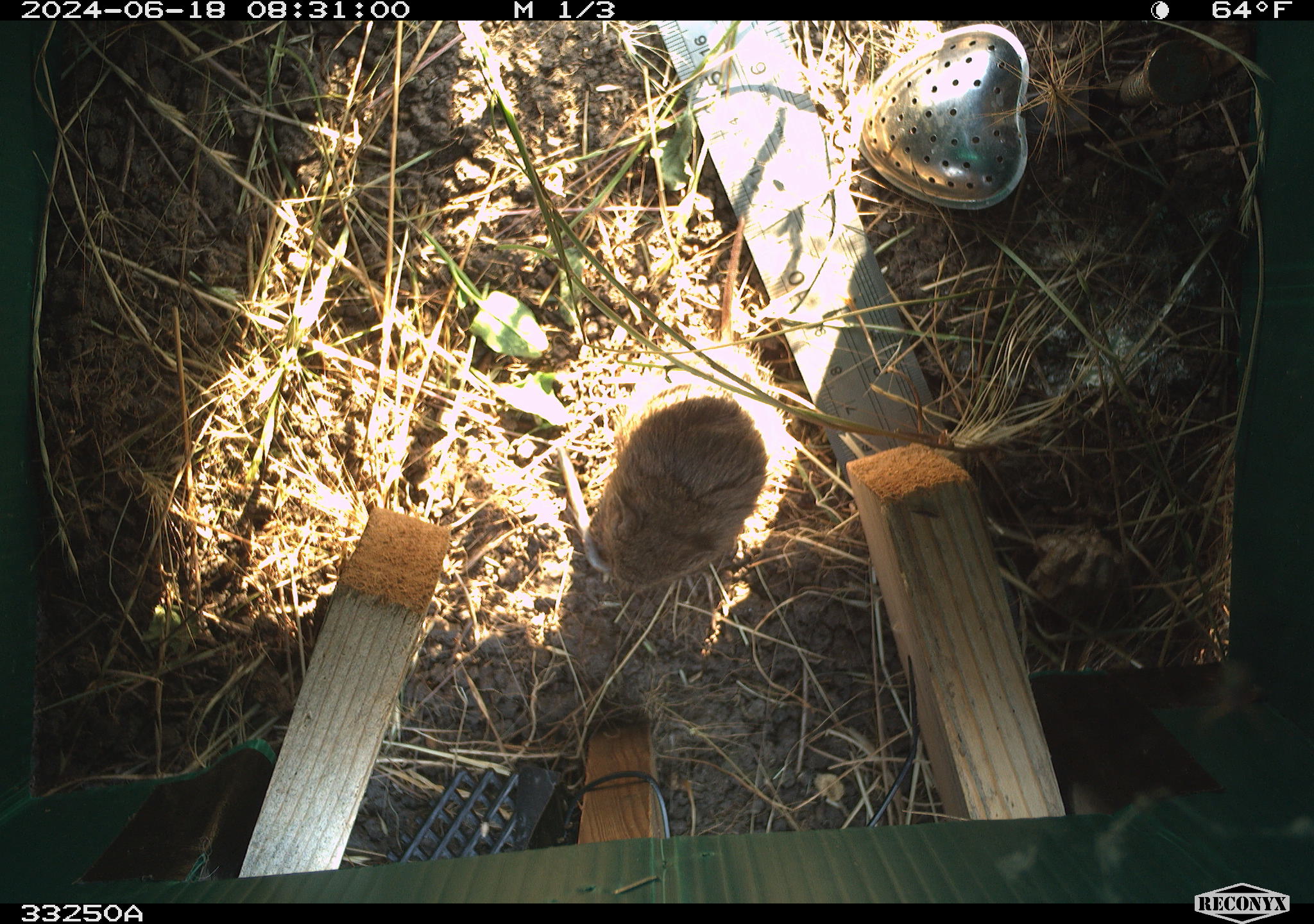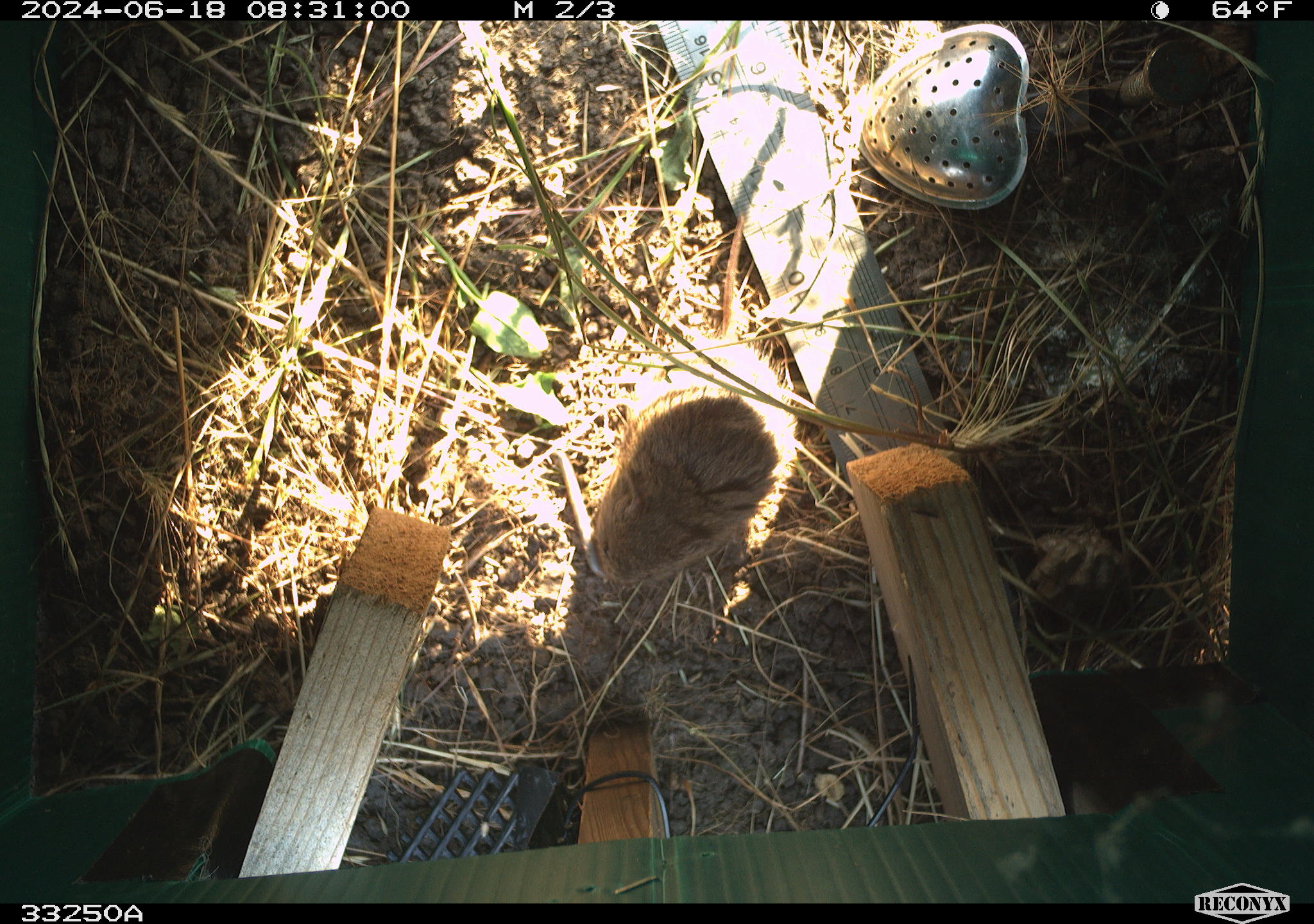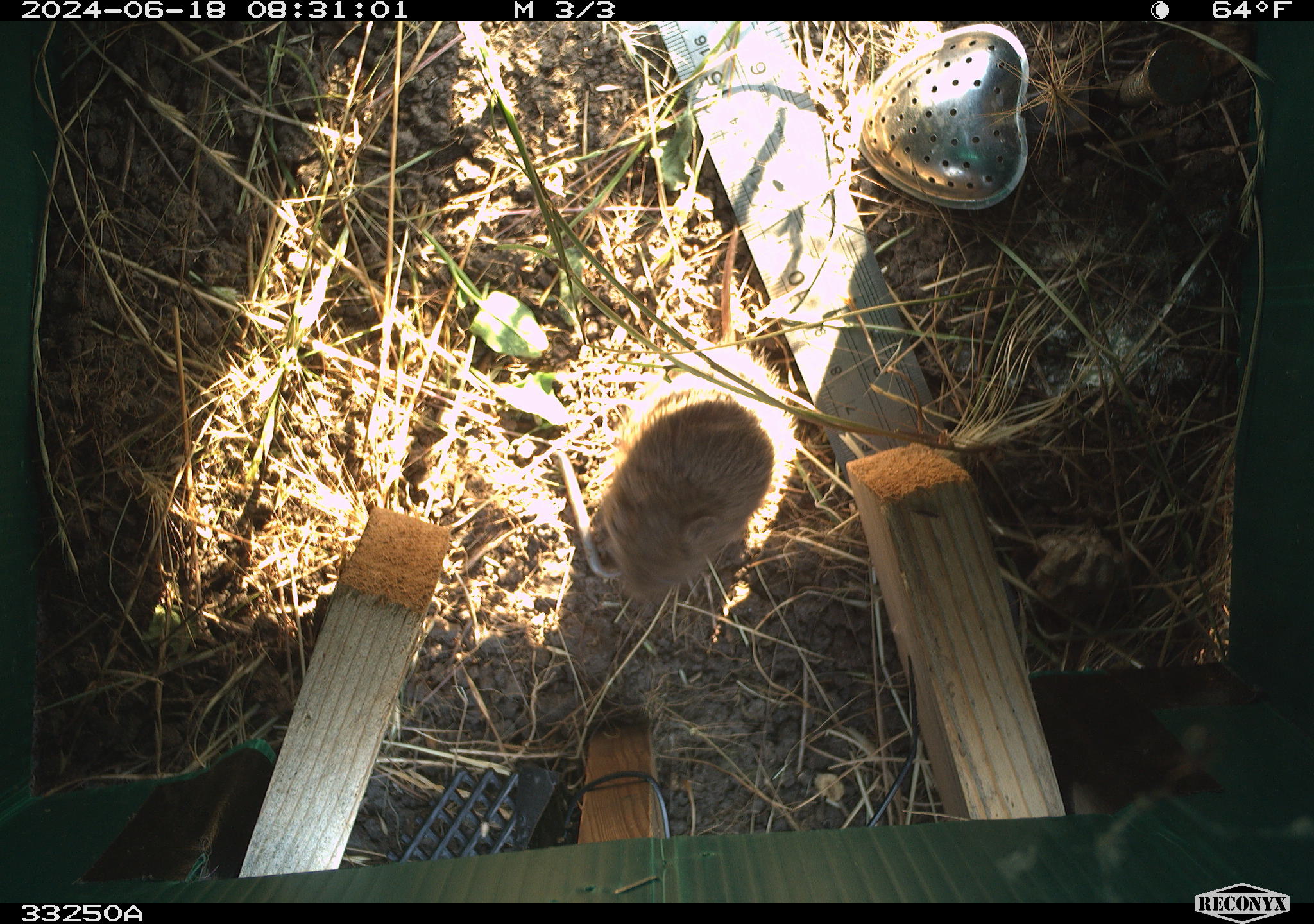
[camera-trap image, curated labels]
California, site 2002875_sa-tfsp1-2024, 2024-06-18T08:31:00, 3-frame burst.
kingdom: Animalia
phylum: Chordata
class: Mammalia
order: Rodentia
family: Cricetidae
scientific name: Arvicolinae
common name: voles, lemmings, and muskrats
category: arvicolinae subfamily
Arvicolinae subfamily (voles, lemmings, and muskrats) (Arvicolinae).